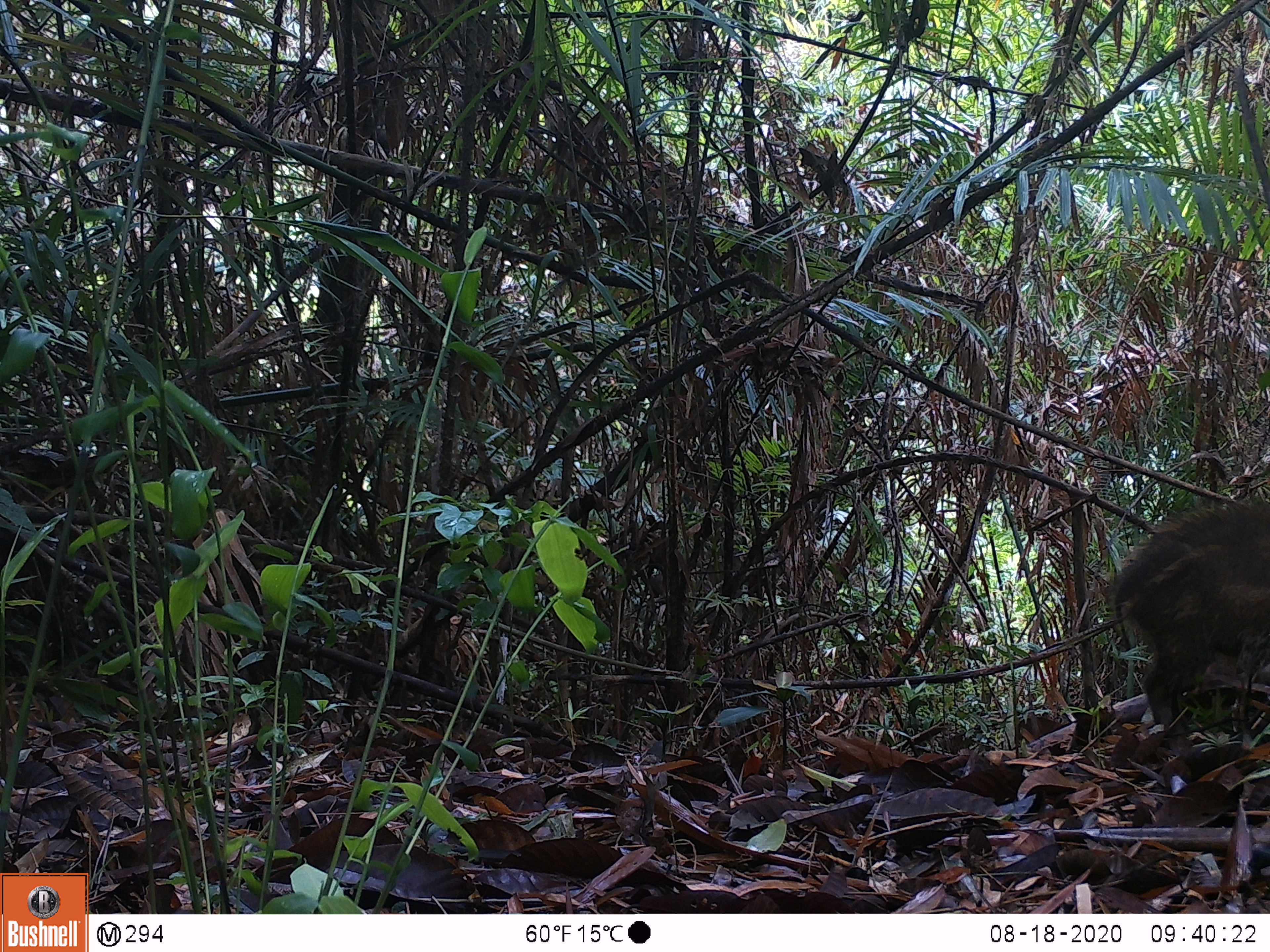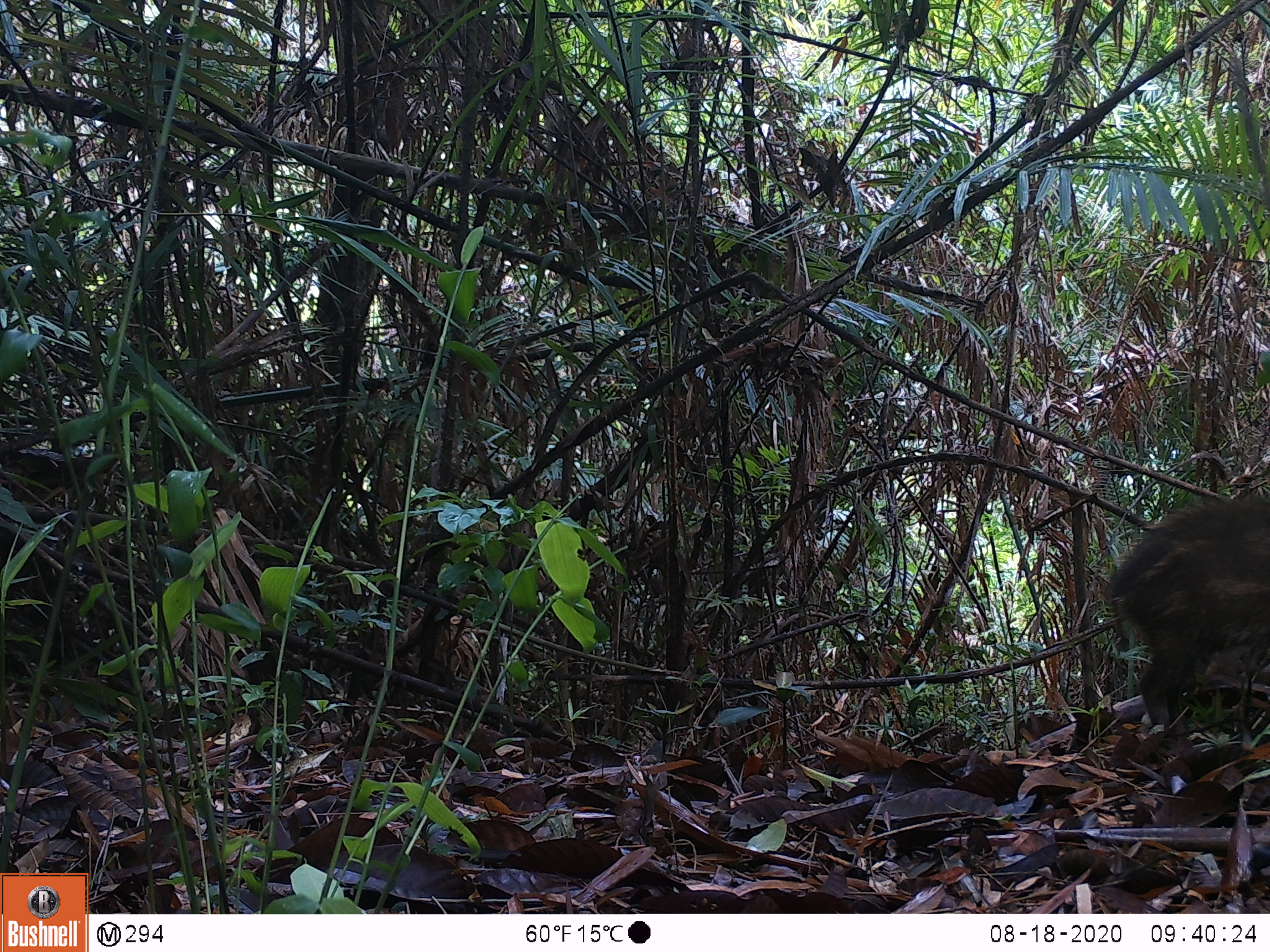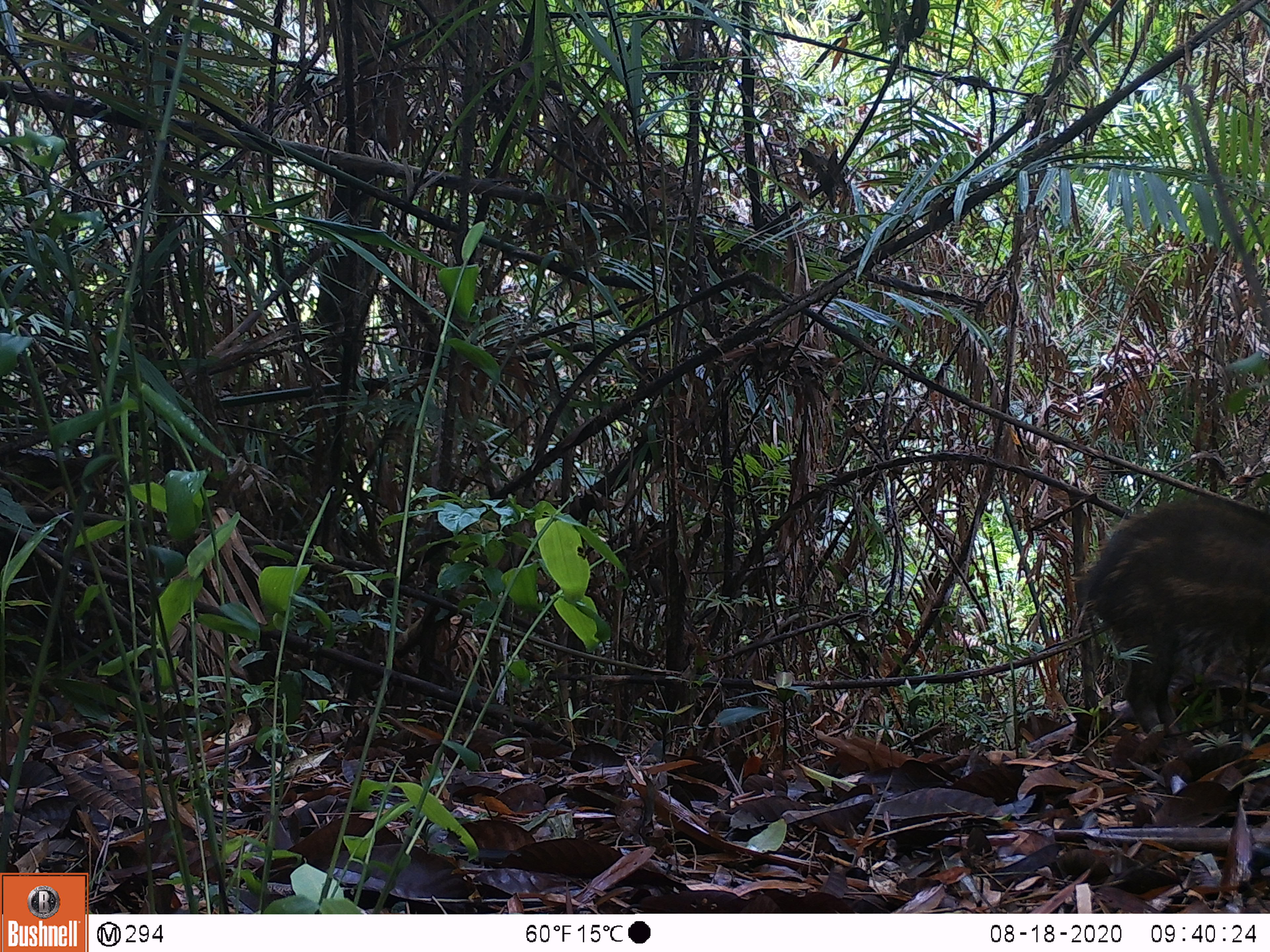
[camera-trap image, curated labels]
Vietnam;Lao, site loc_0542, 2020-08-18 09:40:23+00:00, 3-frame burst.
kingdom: Animalia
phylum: Chordata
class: Mammalia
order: Artiodactyla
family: Suidae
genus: Sus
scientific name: Sus scrofa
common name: eurasian wild pig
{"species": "eurasian wild pig (Sus scrofa)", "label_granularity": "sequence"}